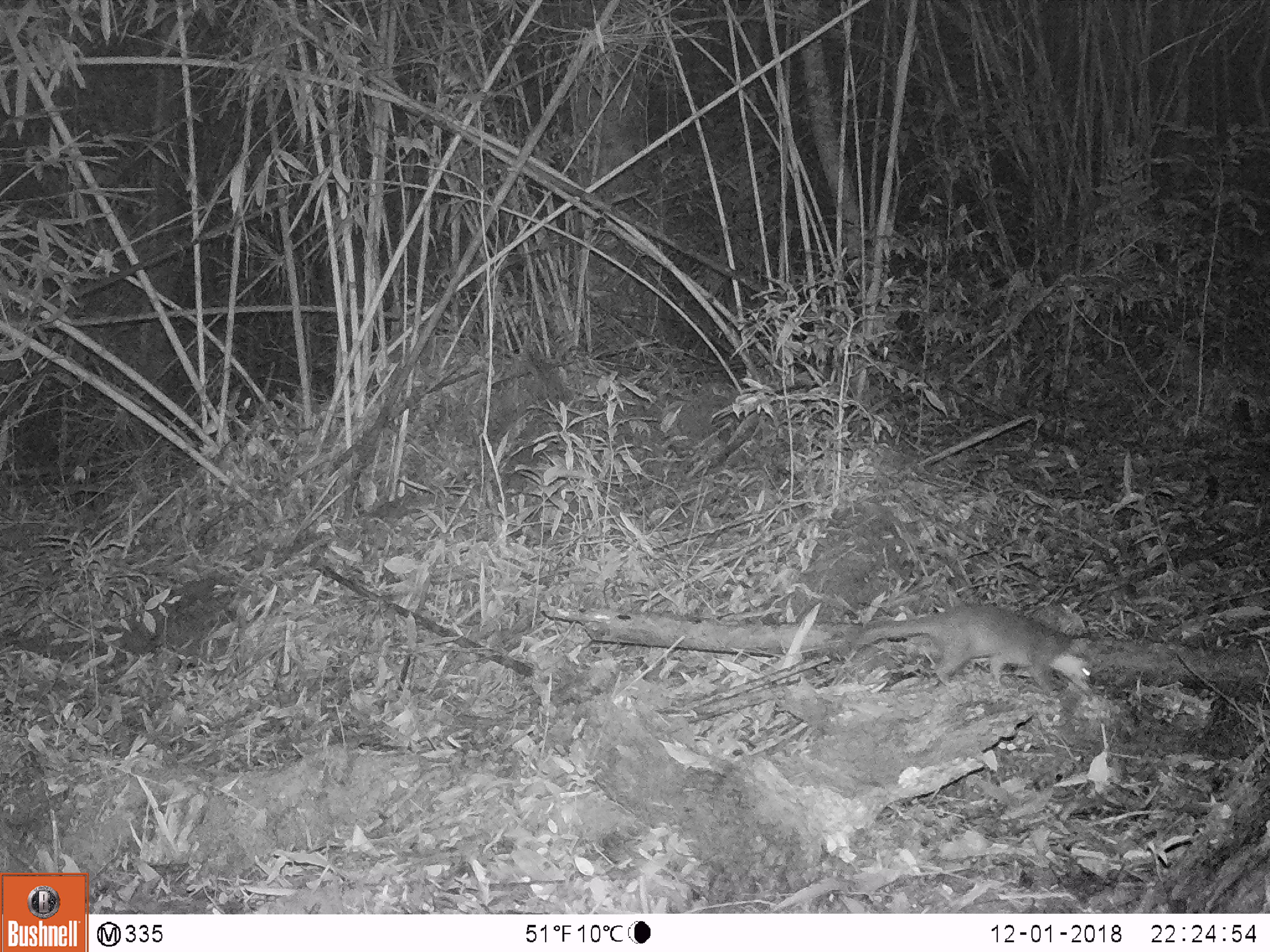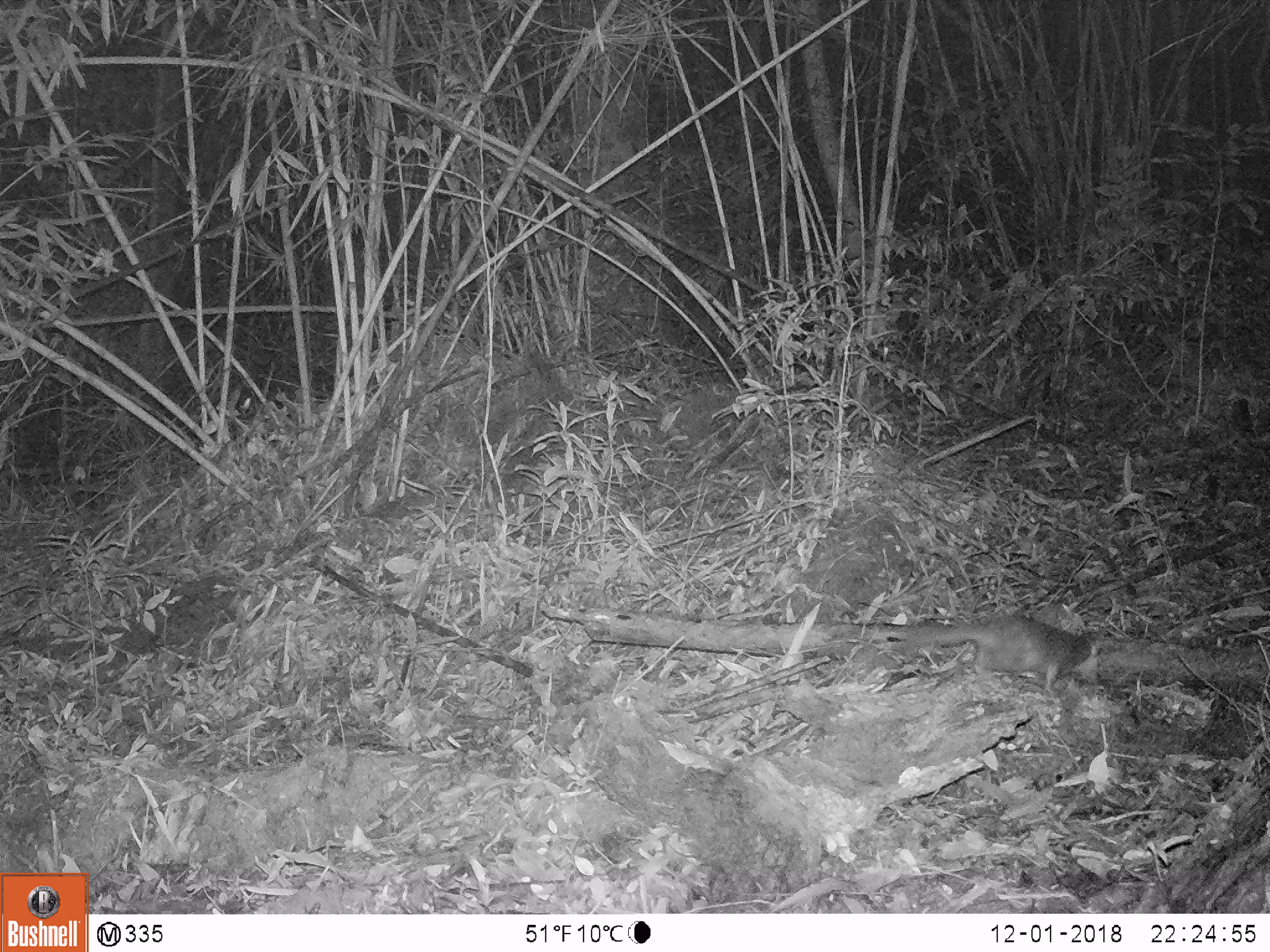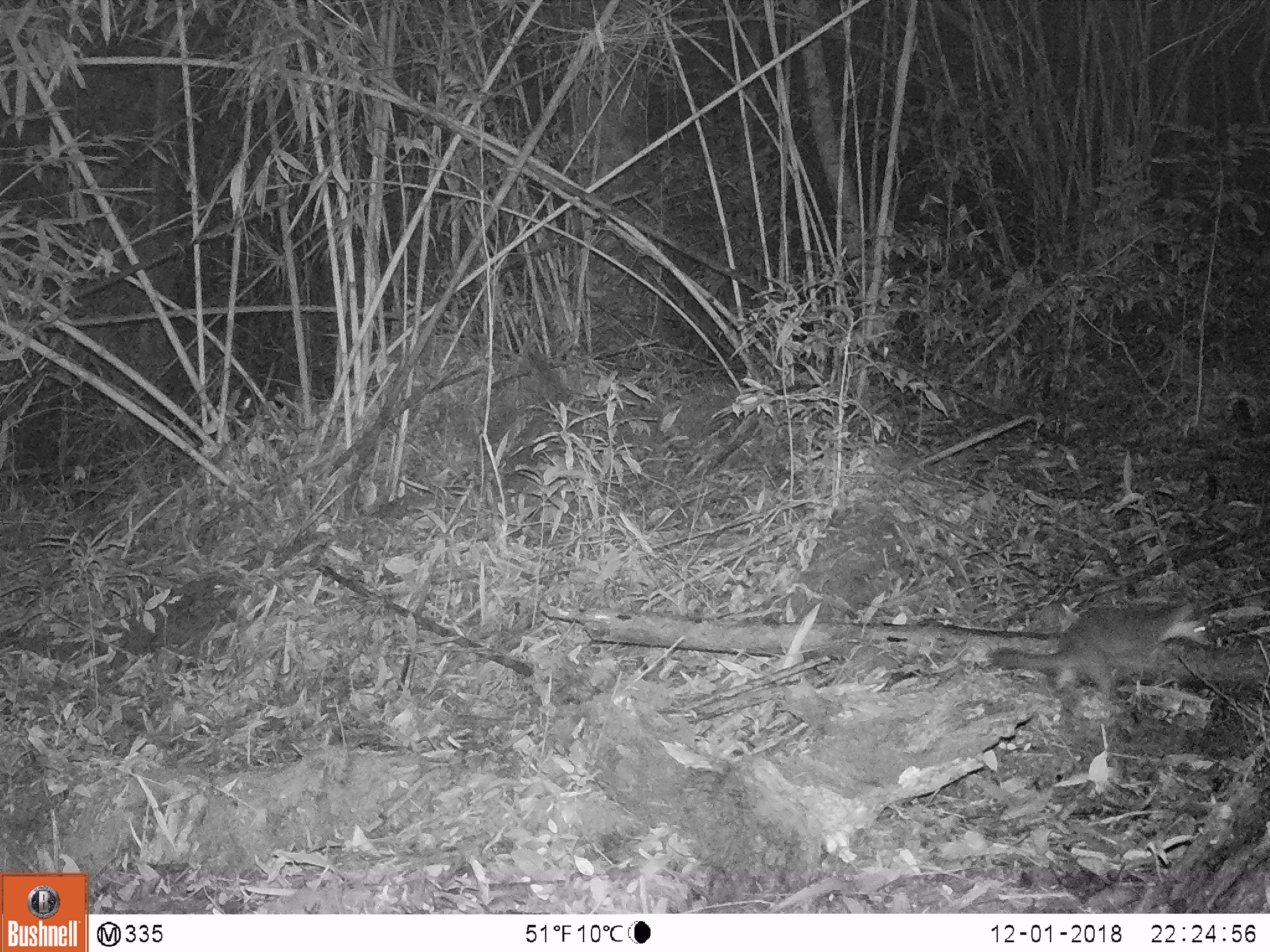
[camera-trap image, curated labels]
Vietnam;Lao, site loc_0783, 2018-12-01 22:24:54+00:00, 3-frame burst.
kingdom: Animalia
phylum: Chordata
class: Mammalia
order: Carnivora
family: Mustelidae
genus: Melogale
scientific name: Melogale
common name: ferret badger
Ferret badger (Melogale). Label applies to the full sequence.